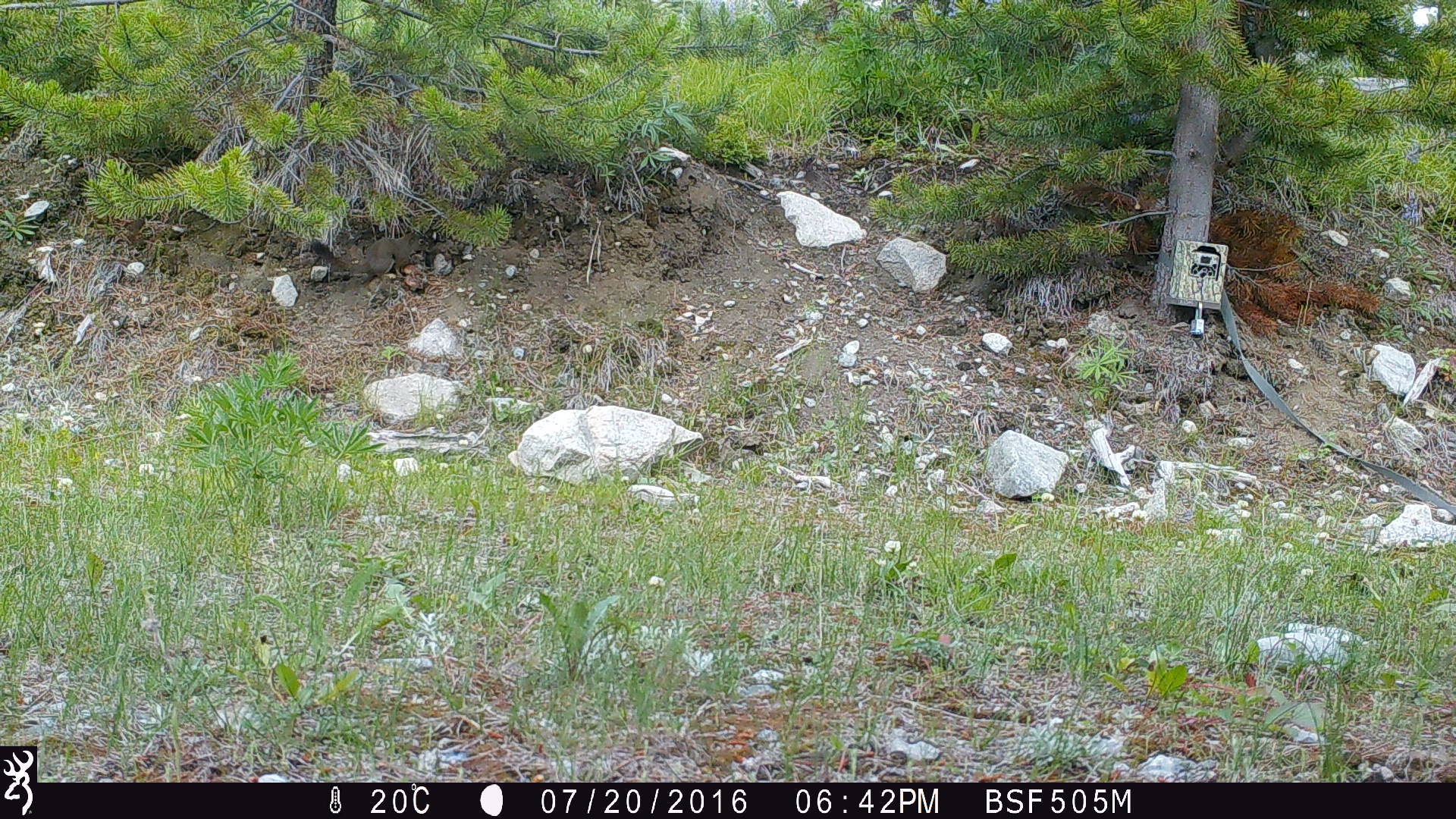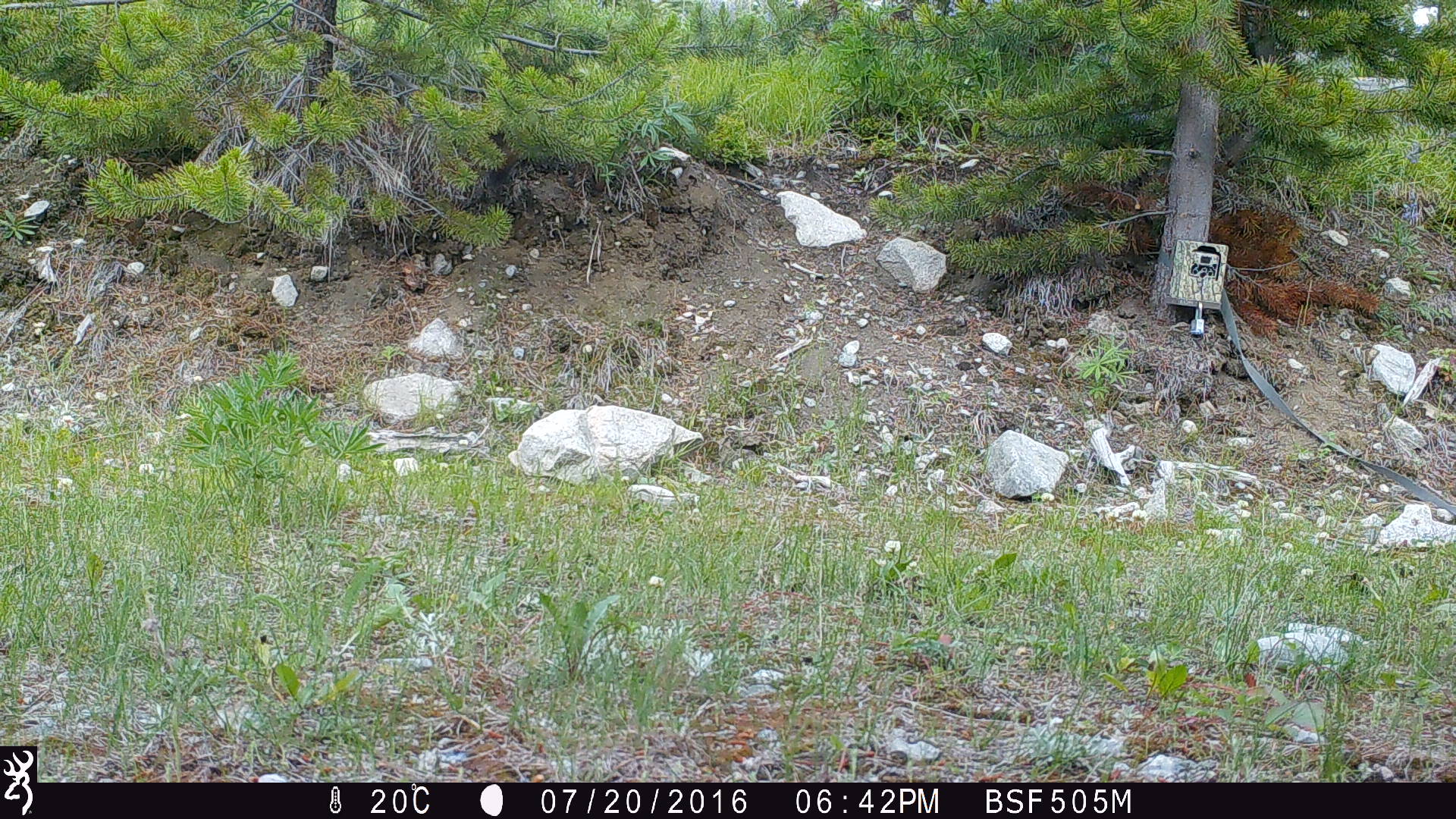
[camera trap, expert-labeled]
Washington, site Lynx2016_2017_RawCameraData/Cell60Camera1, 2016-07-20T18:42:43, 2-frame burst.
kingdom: Animalia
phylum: Chordata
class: Mammalia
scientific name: Mammalia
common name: small mammal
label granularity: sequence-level